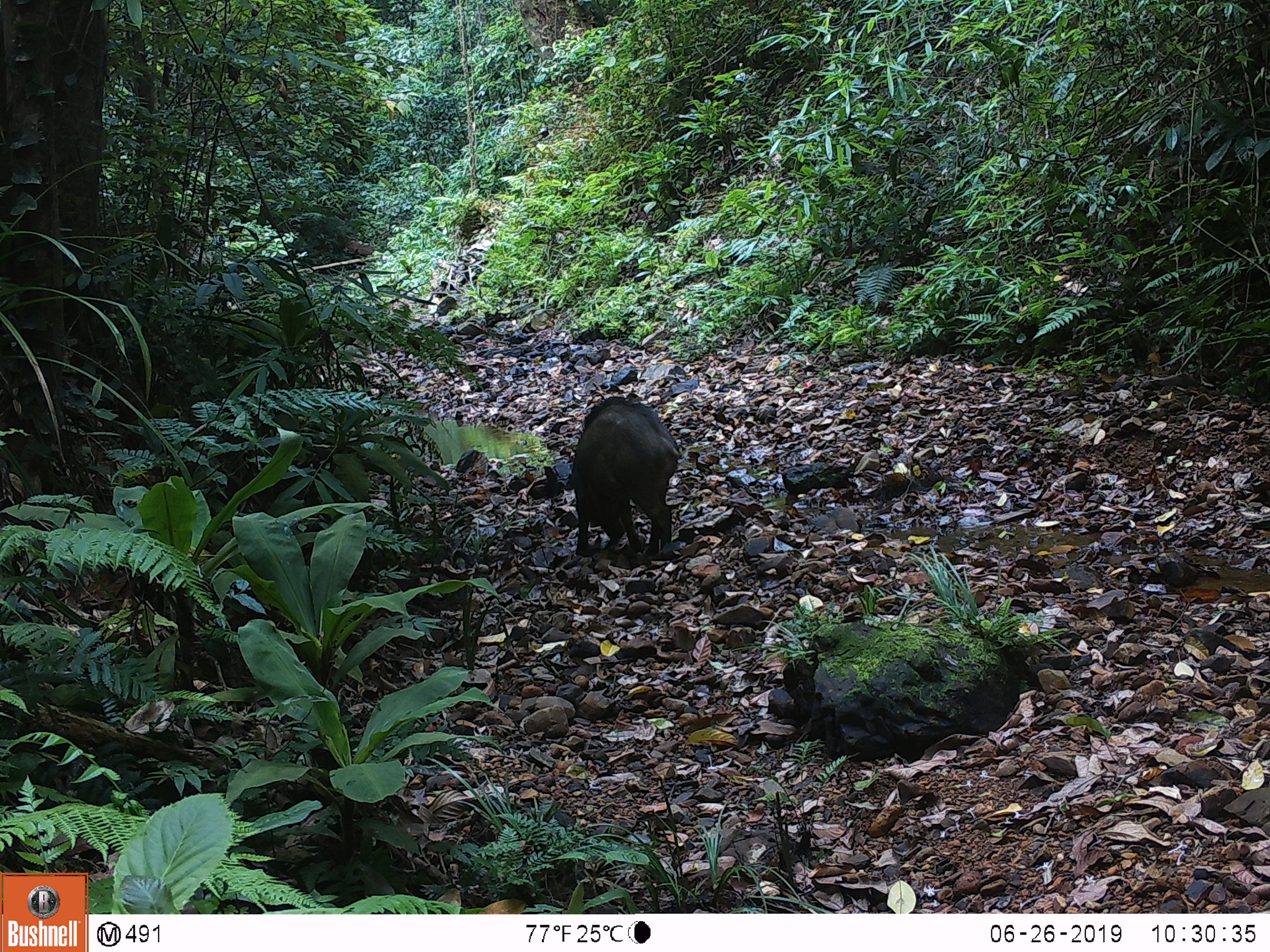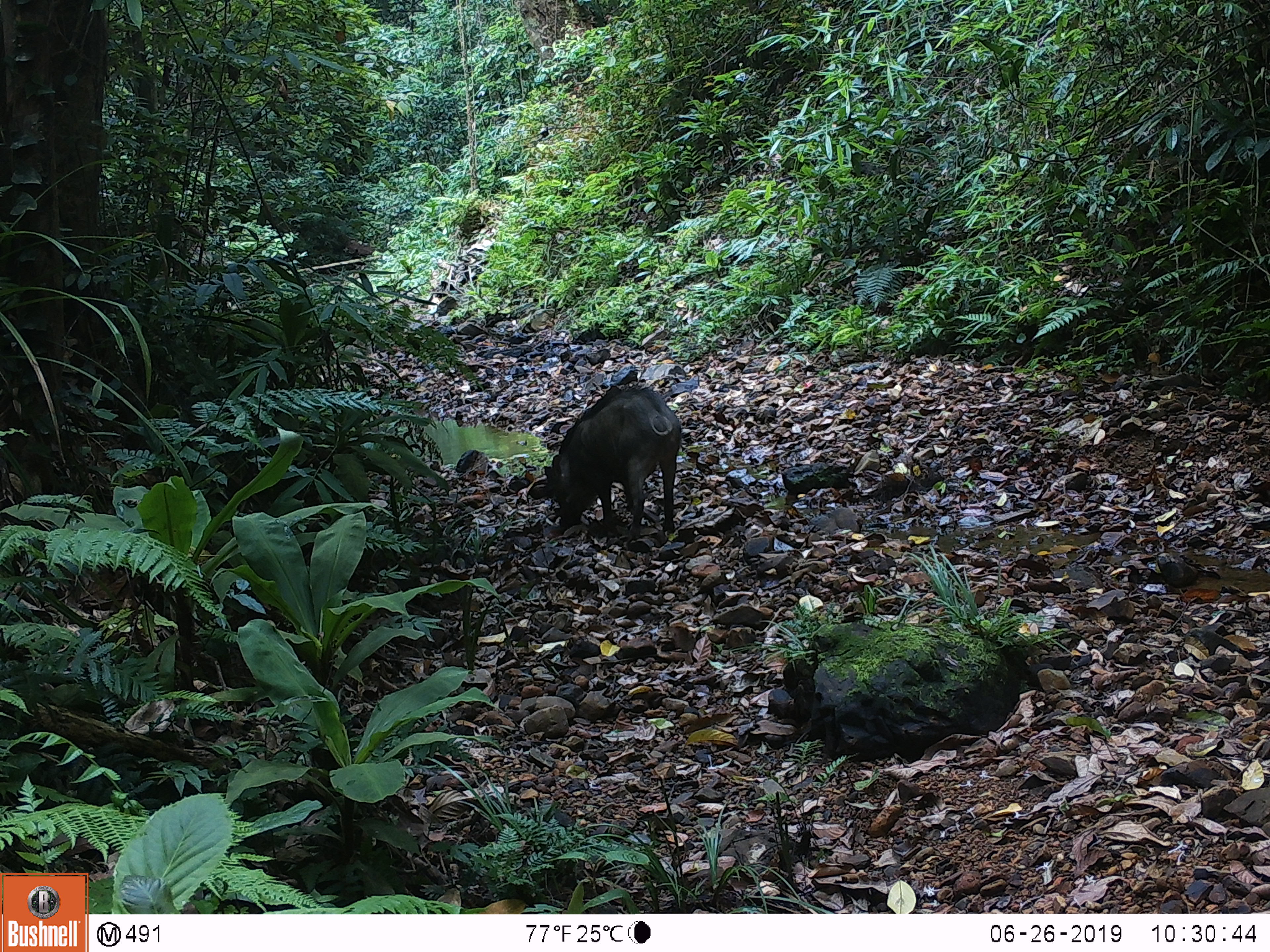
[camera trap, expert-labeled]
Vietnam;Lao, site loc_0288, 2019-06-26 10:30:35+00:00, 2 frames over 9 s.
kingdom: Animalia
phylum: Chordata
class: Mammalia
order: Artiodactyla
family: Suidae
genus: Sus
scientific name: Sus scrofa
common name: eurasian wild pig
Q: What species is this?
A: Eurasian wild pig (Sus scrofa).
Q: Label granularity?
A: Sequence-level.